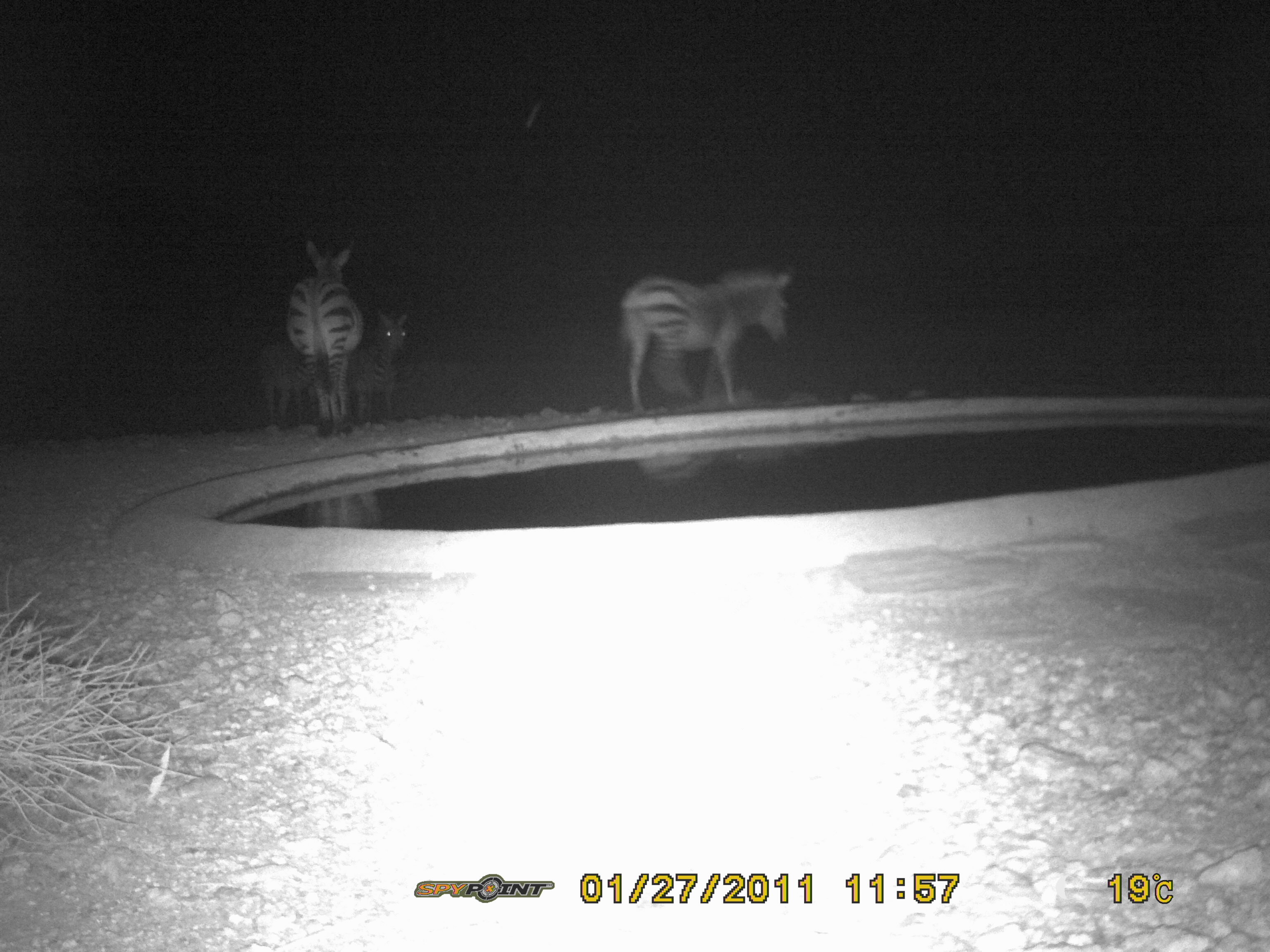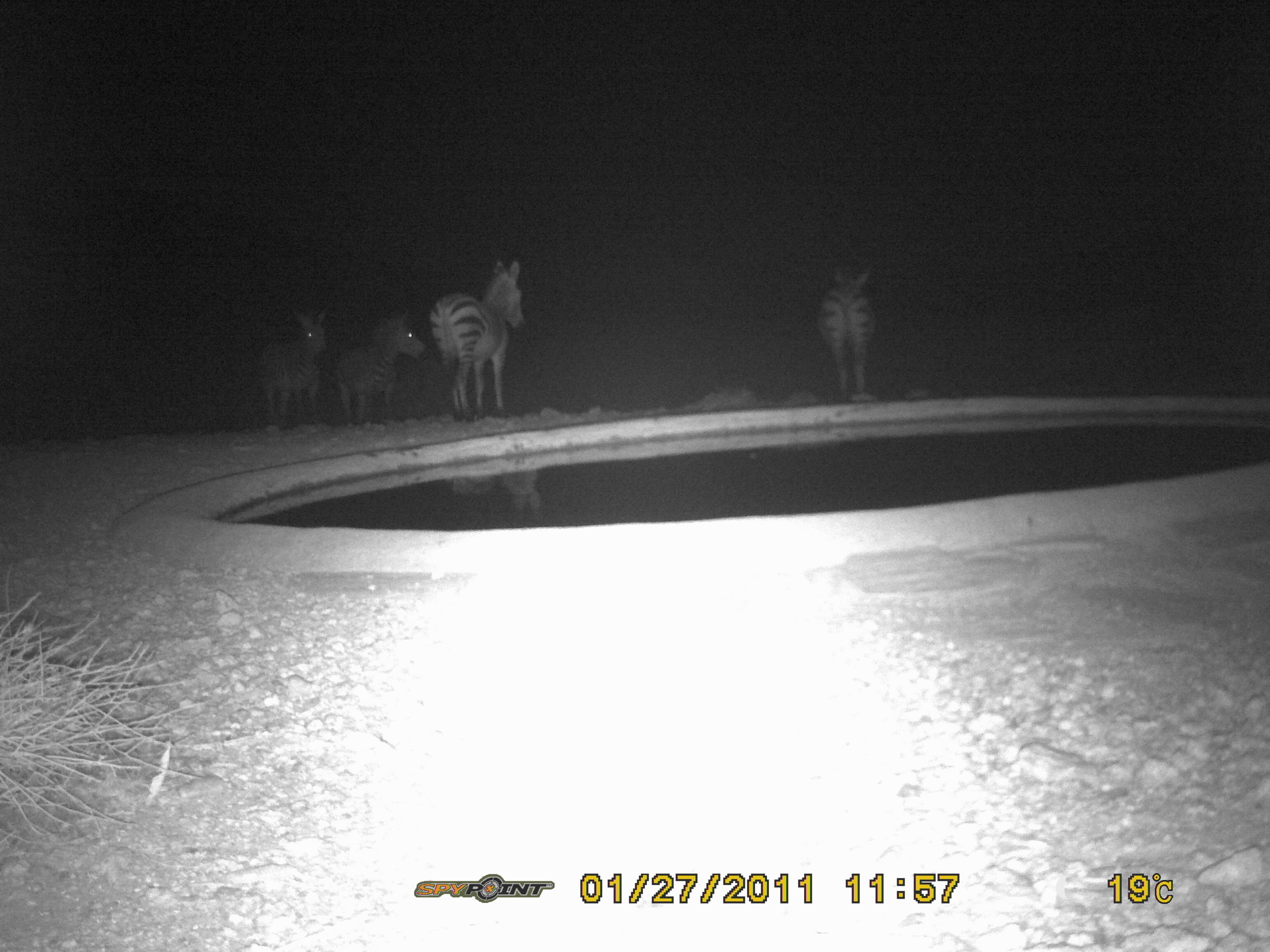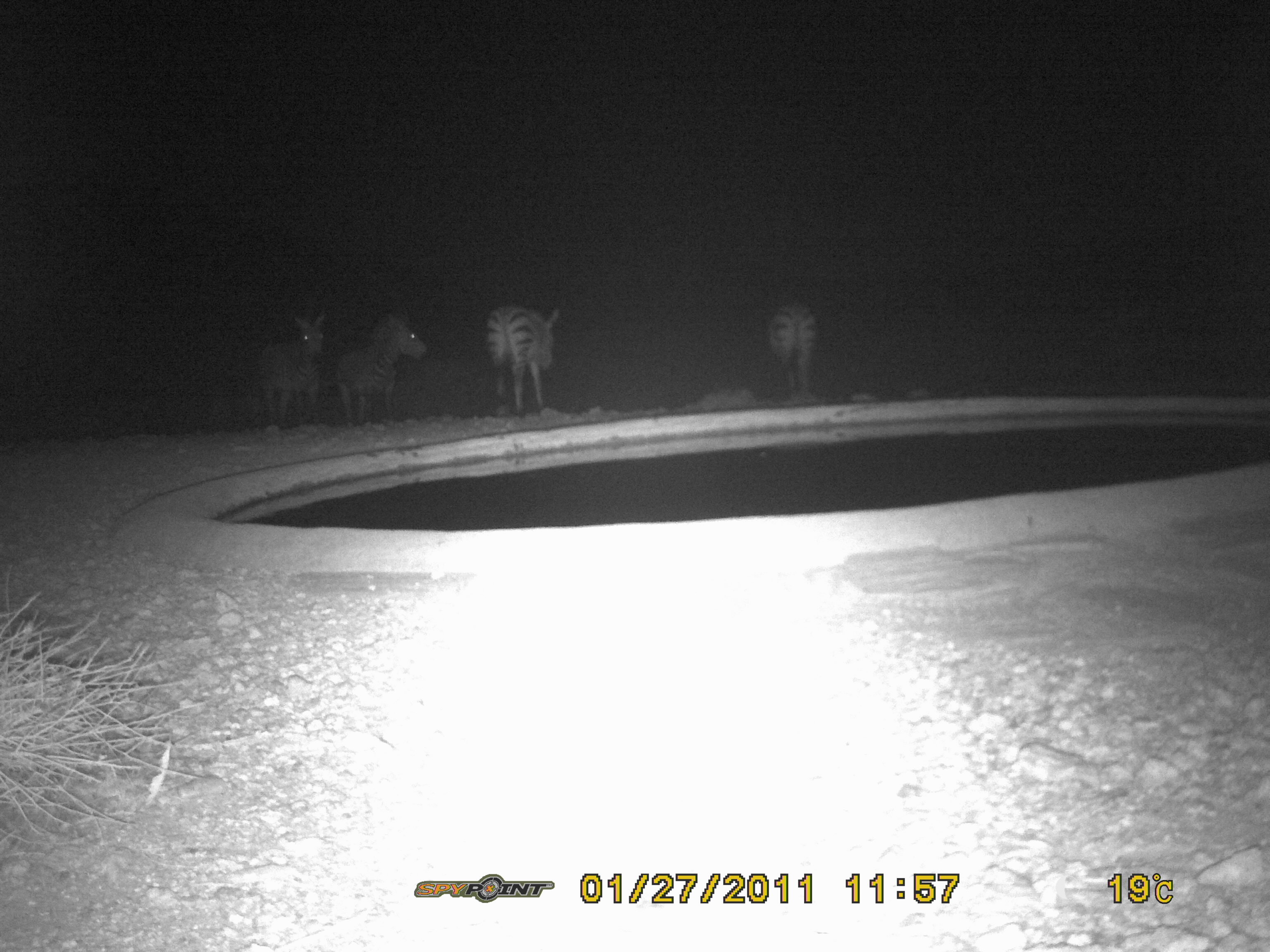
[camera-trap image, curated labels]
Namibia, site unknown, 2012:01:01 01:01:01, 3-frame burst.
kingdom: Animalia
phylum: Chordata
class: Mammalia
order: Perissodactyla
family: Equidae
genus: Equus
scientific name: Equus zebra hartmannae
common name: hartmann's mountain zebra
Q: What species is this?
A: Equus zebra hartmannae (hartmann's mountain zebra).